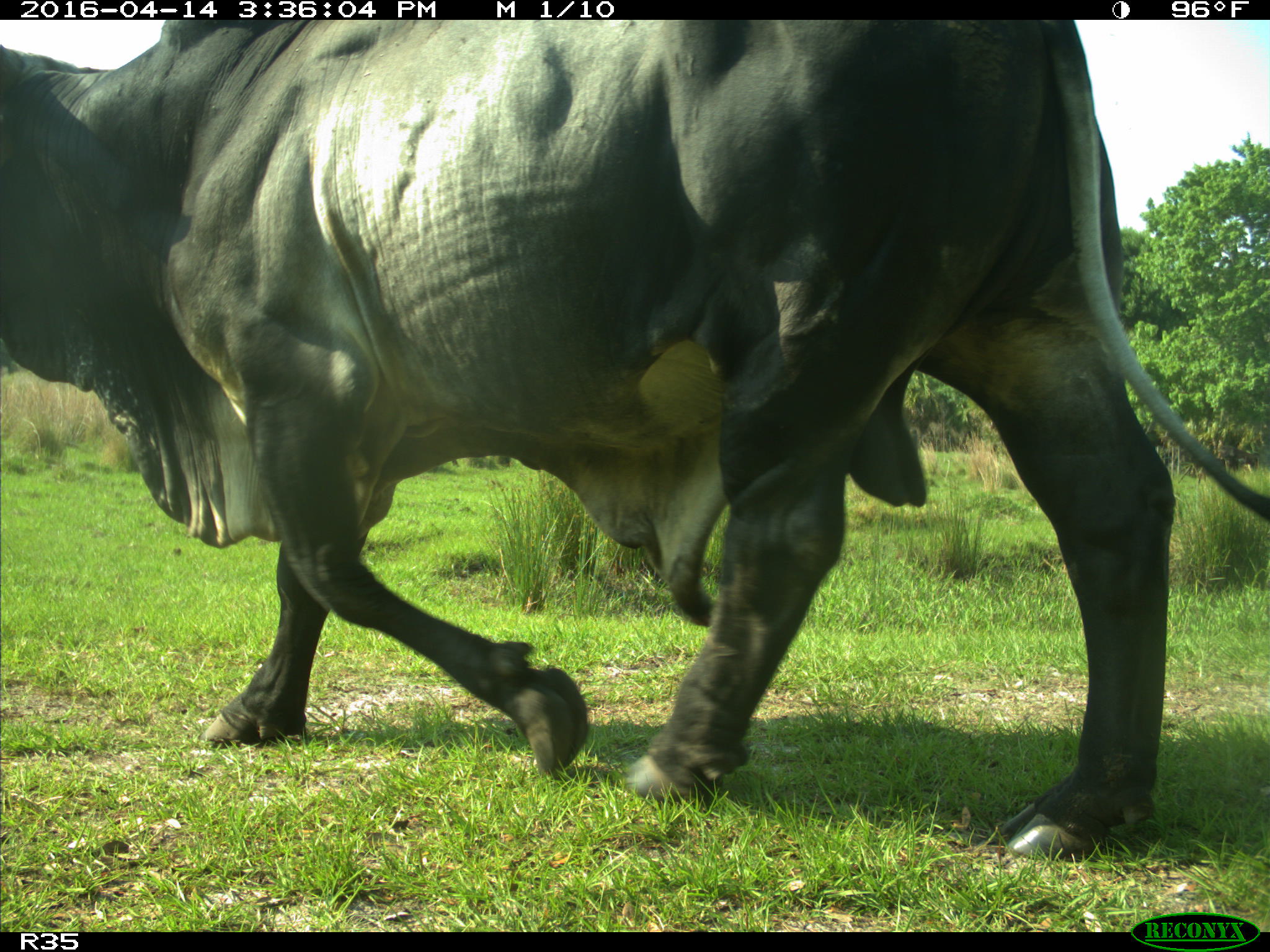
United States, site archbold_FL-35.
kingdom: Animalia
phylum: Chordata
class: Mammalia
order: Artiodactyla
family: Bovidae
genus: Bos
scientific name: Bos taurus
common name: domestic cow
Bos taurus (domestic cow).